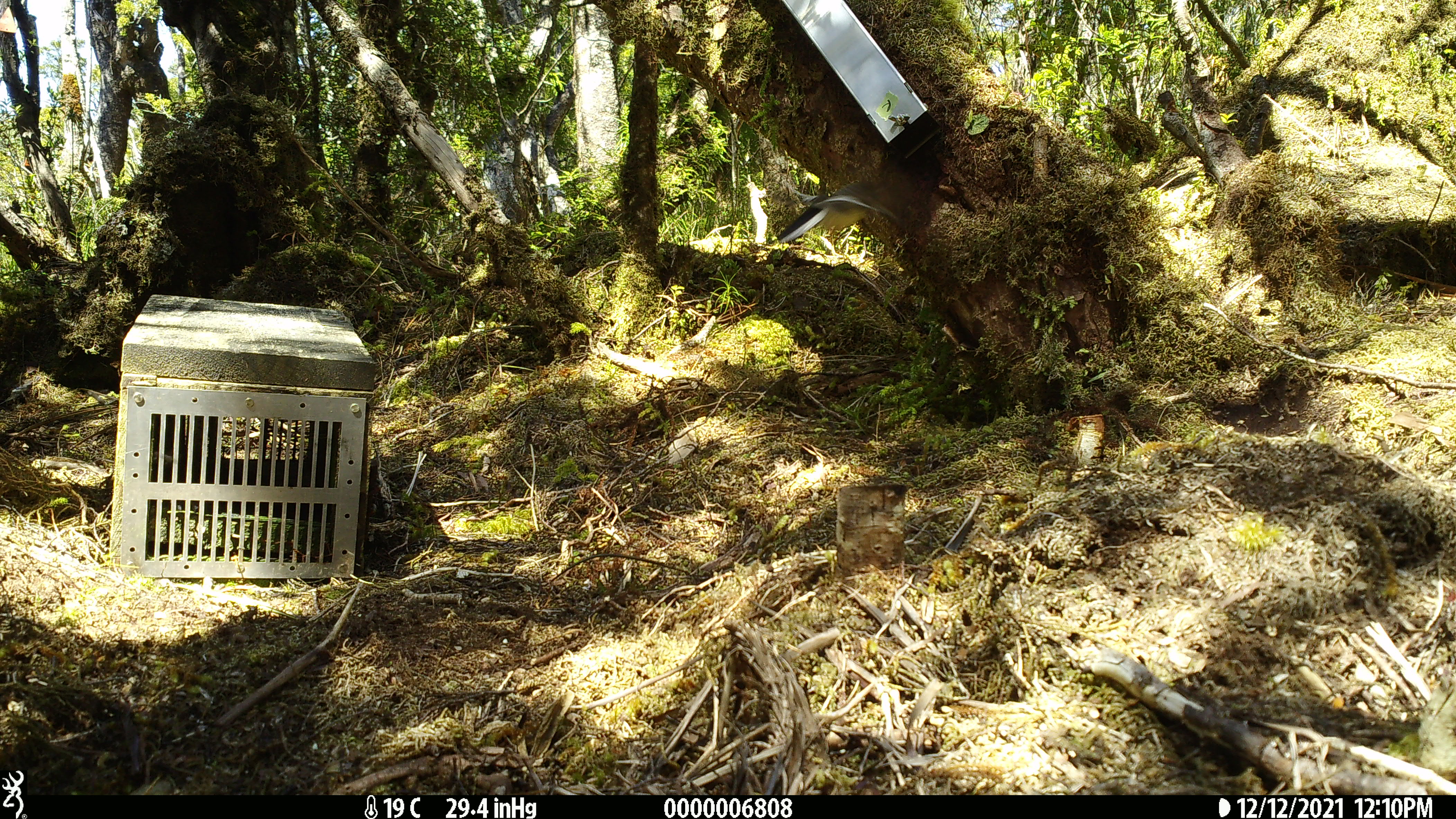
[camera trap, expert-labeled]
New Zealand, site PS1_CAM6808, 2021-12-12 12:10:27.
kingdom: Animalia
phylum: Chordata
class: Aves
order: Passeriformes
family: Petroicidae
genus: Petroica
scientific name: Petroica macrocephala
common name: tomtit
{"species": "tomtit (Petroica macrocephala)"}